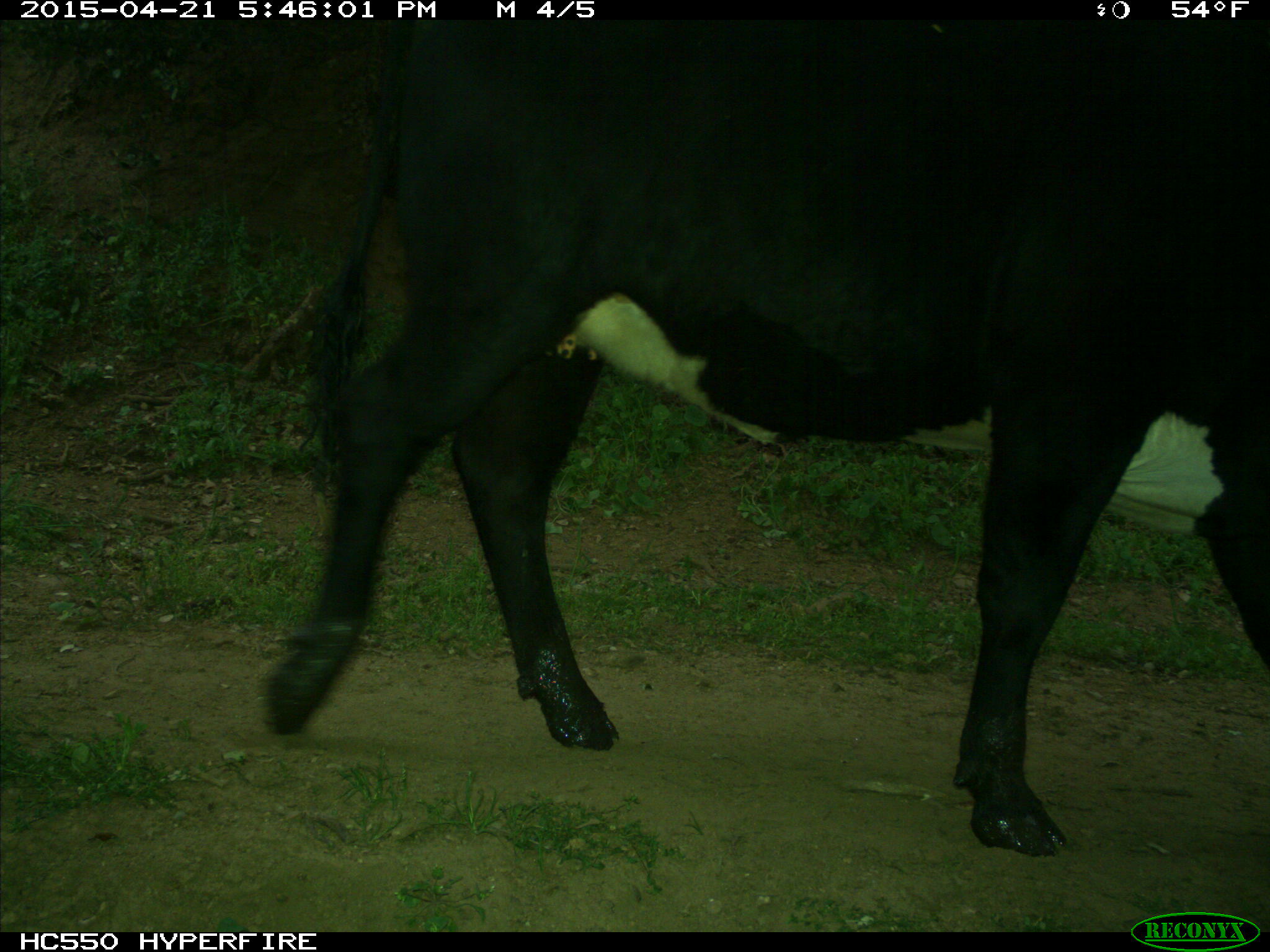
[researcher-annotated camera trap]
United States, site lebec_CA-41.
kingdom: Animalia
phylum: Chordata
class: Mammalia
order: Artiodactyla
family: Bovidae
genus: Bos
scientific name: Bos taurus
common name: domestic cow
Bos taurus (domestic cow).